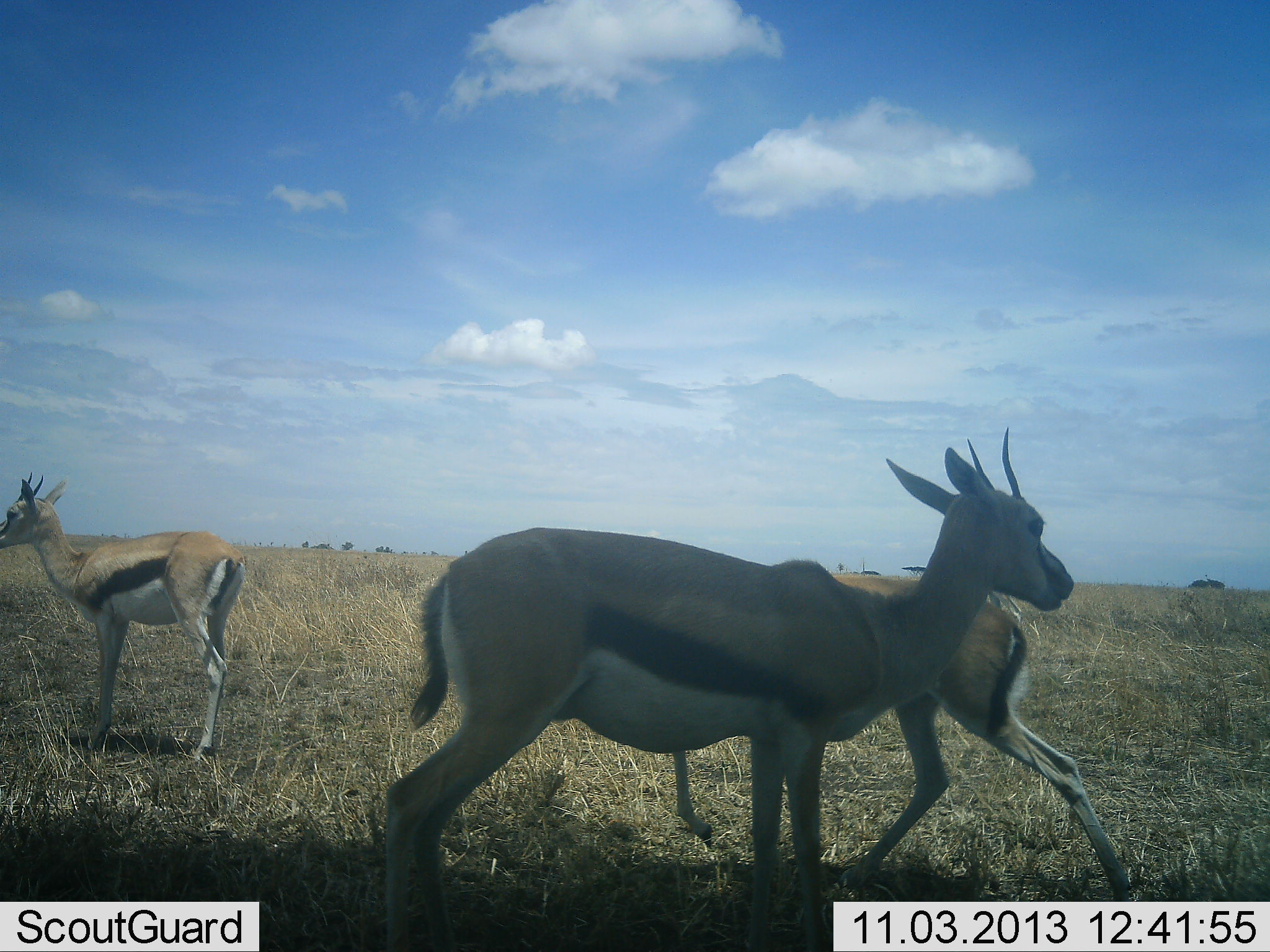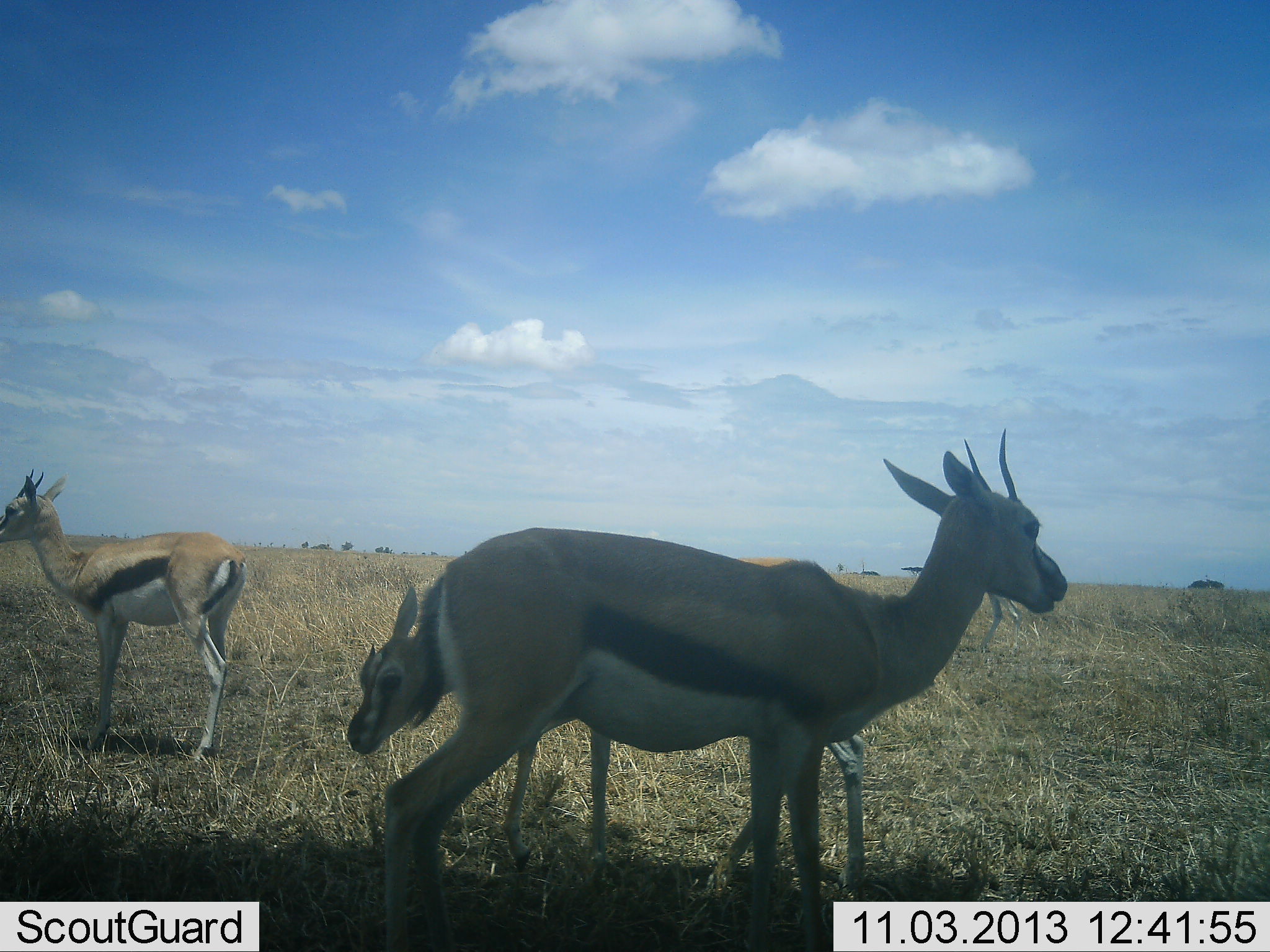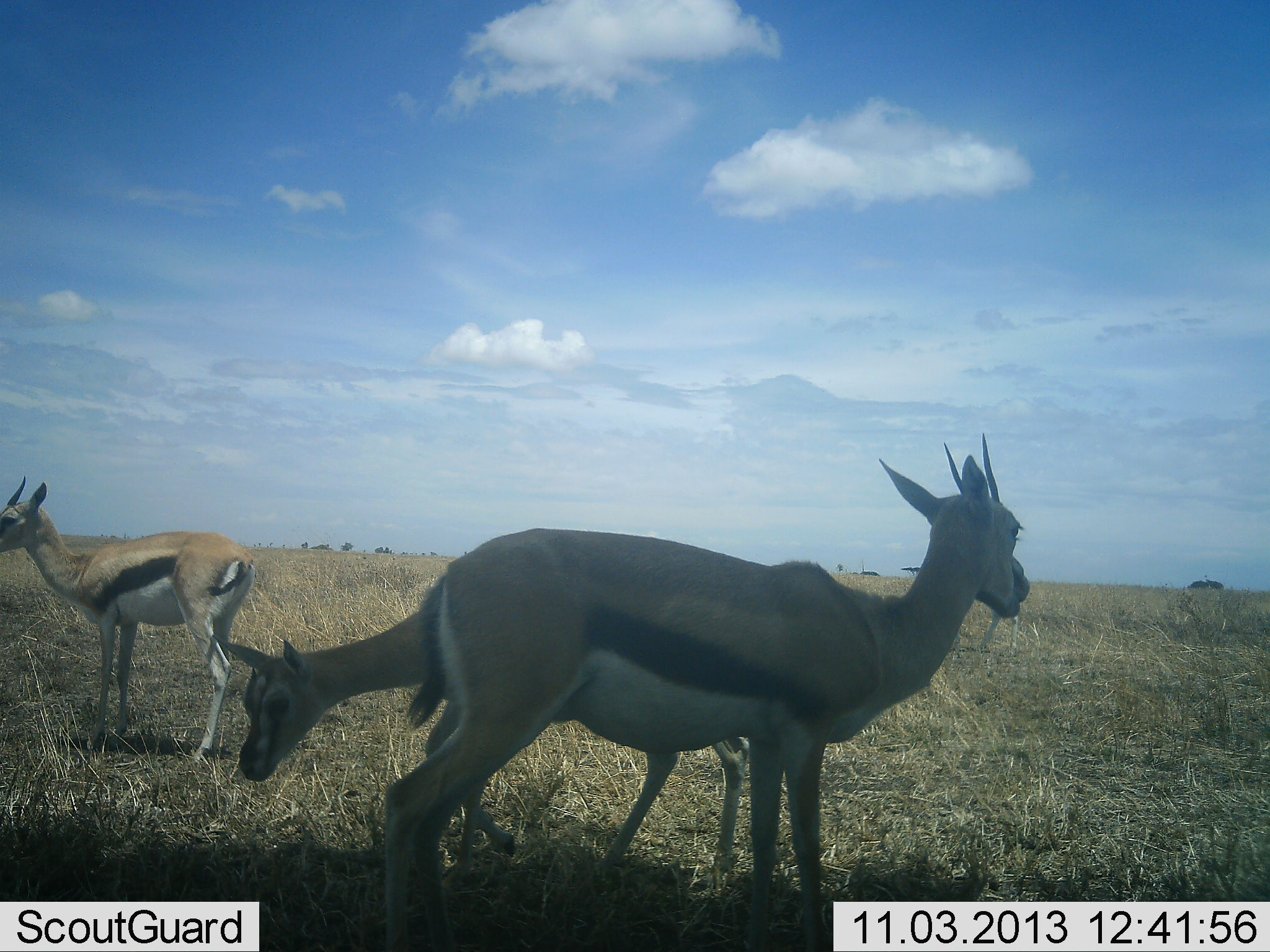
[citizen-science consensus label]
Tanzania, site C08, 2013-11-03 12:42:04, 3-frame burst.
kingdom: Animalia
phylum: Chordata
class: Mammalia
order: Artiodactyla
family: Bovidae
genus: Eudorcas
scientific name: Eudorcas thomsonii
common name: thomson's gazelle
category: gazellethomsons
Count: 3.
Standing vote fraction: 80%.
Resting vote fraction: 0%.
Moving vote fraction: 60%.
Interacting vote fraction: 0%.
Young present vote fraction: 30%.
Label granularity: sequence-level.